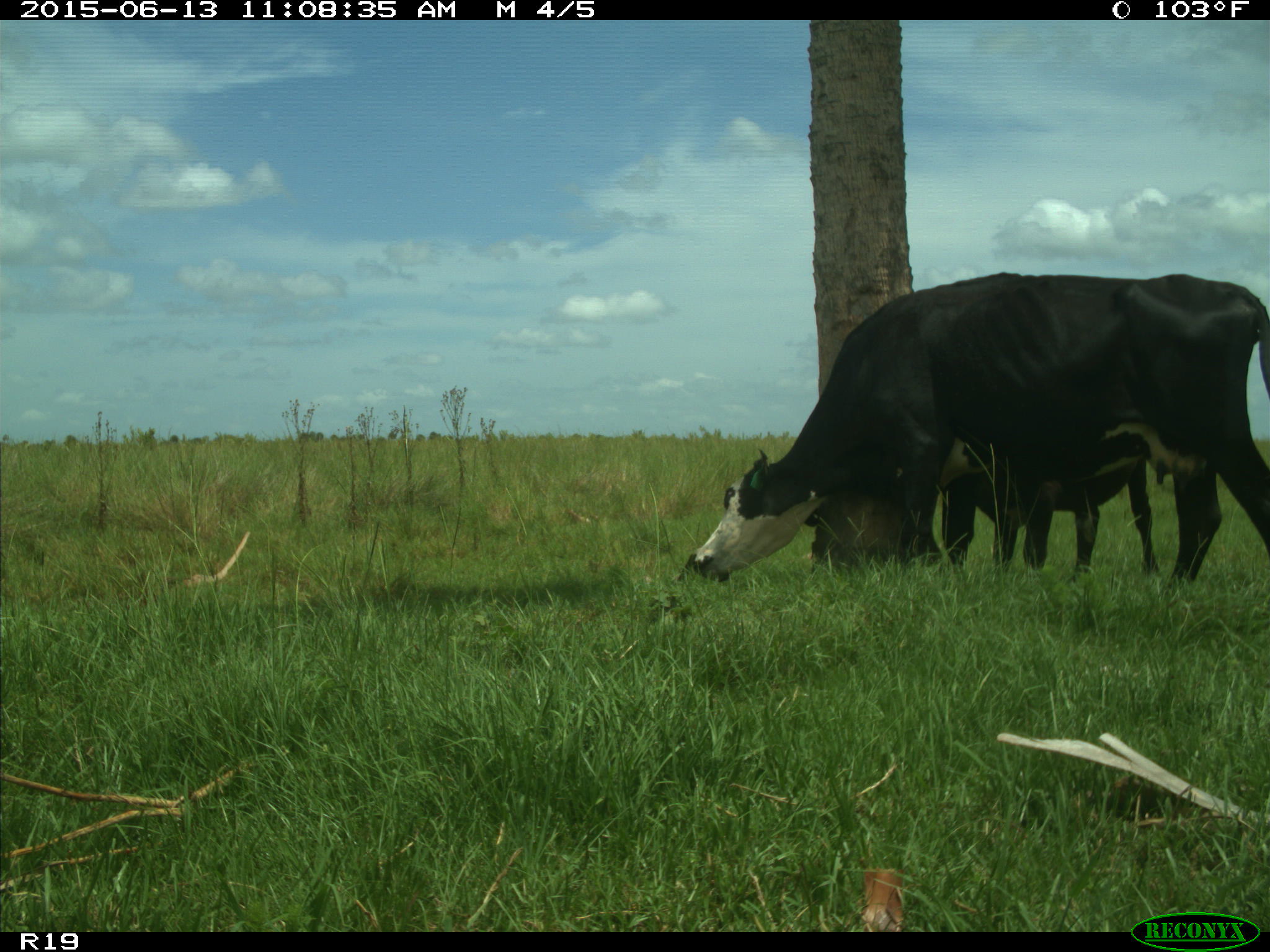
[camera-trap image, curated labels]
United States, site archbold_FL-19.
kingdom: Animalia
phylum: Chordata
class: Mammalia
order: Artiodactyla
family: Bovidae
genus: Bos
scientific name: Bos taurus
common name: domestic cow